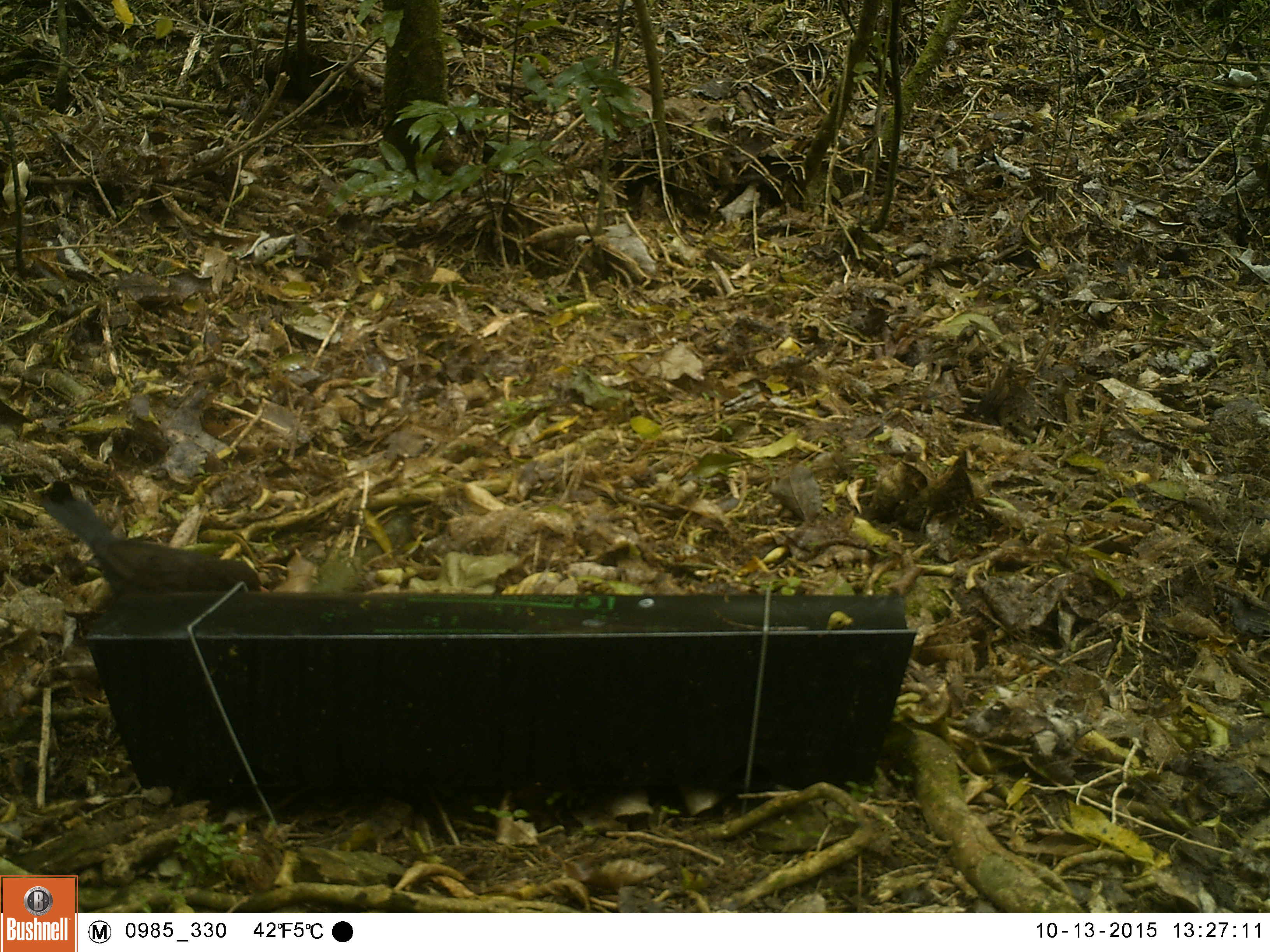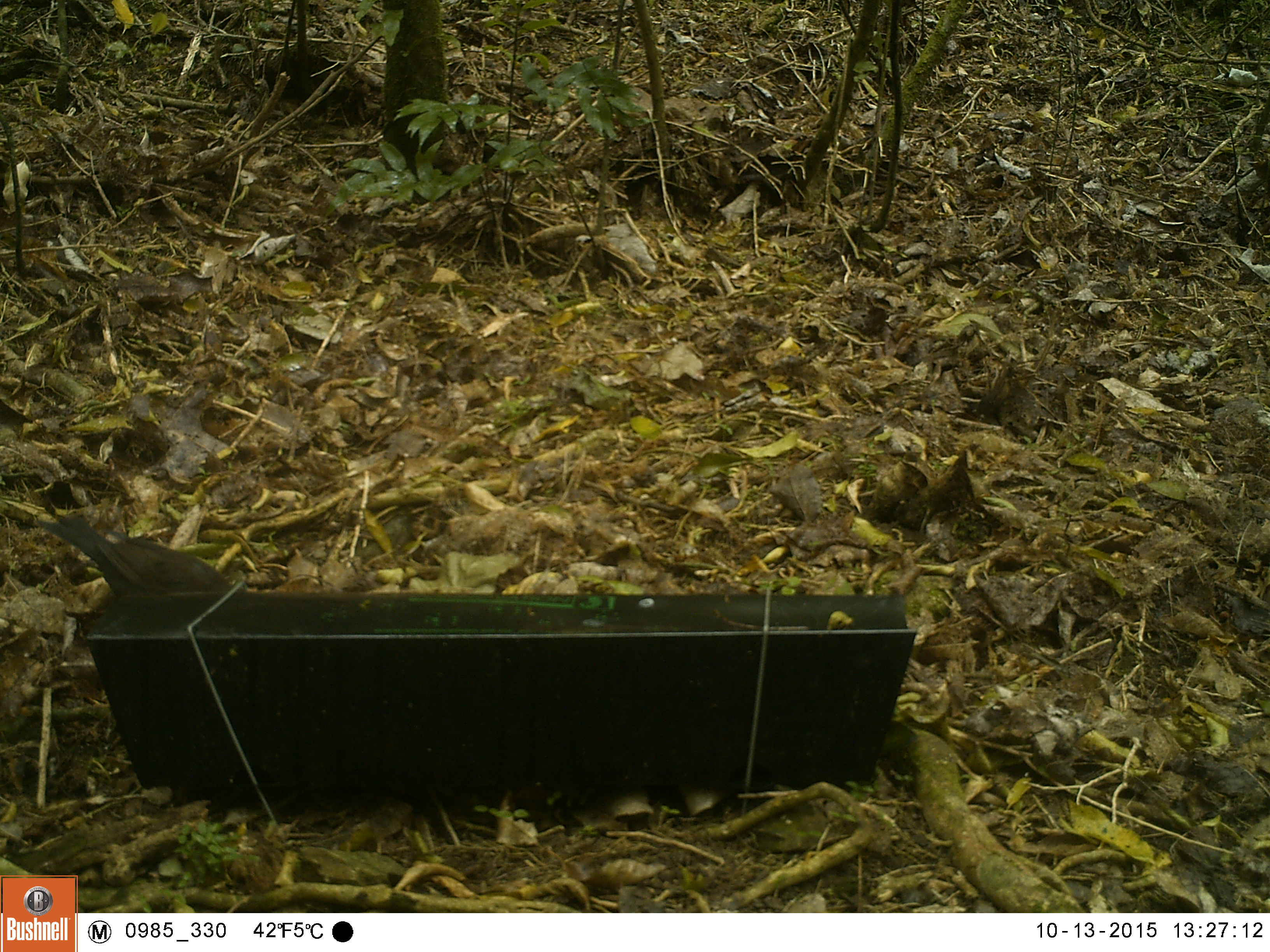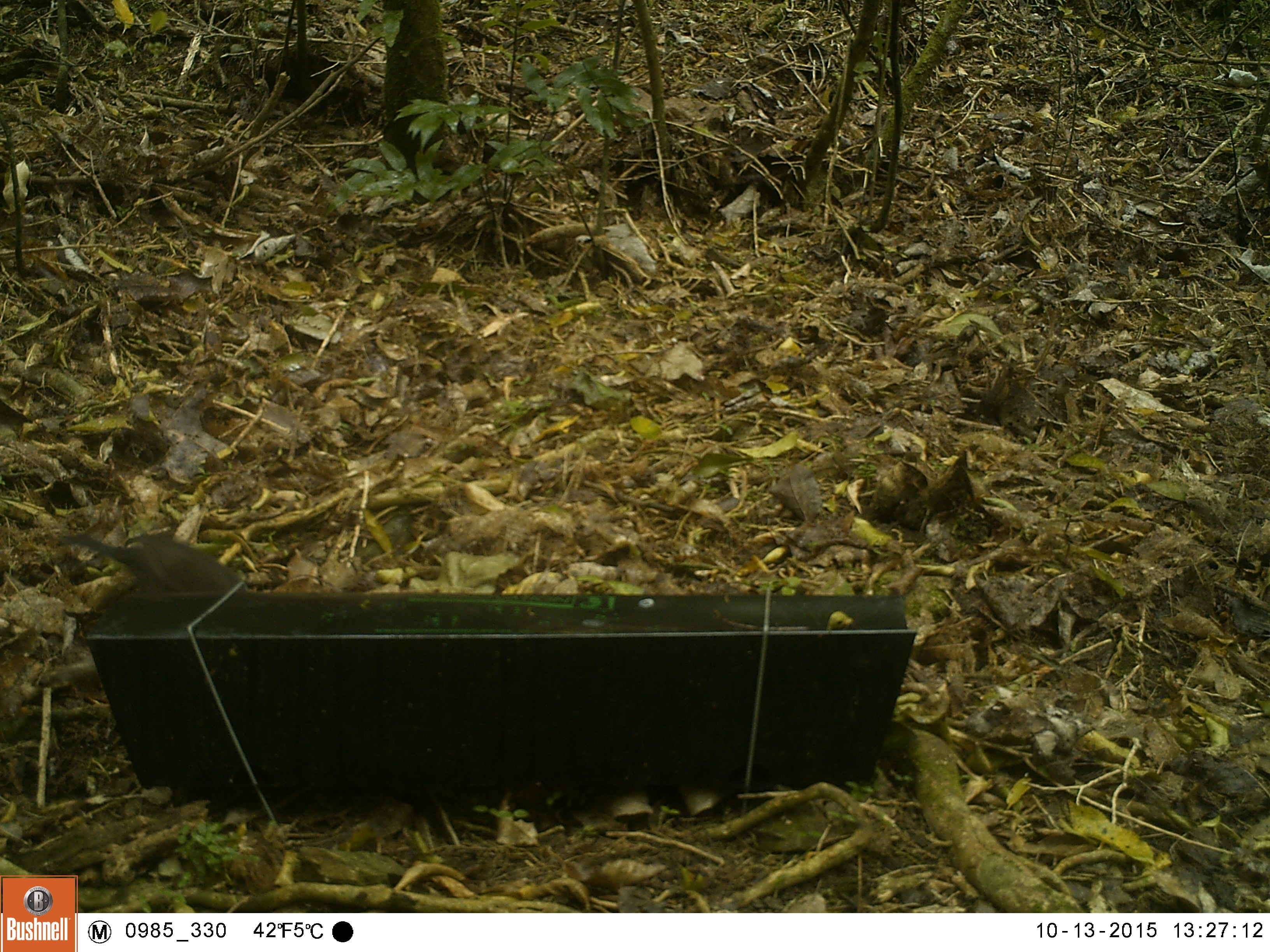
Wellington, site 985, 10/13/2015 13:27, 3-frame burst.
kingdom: Animalia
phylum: Chordata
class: Aves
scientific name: Aves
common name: bird